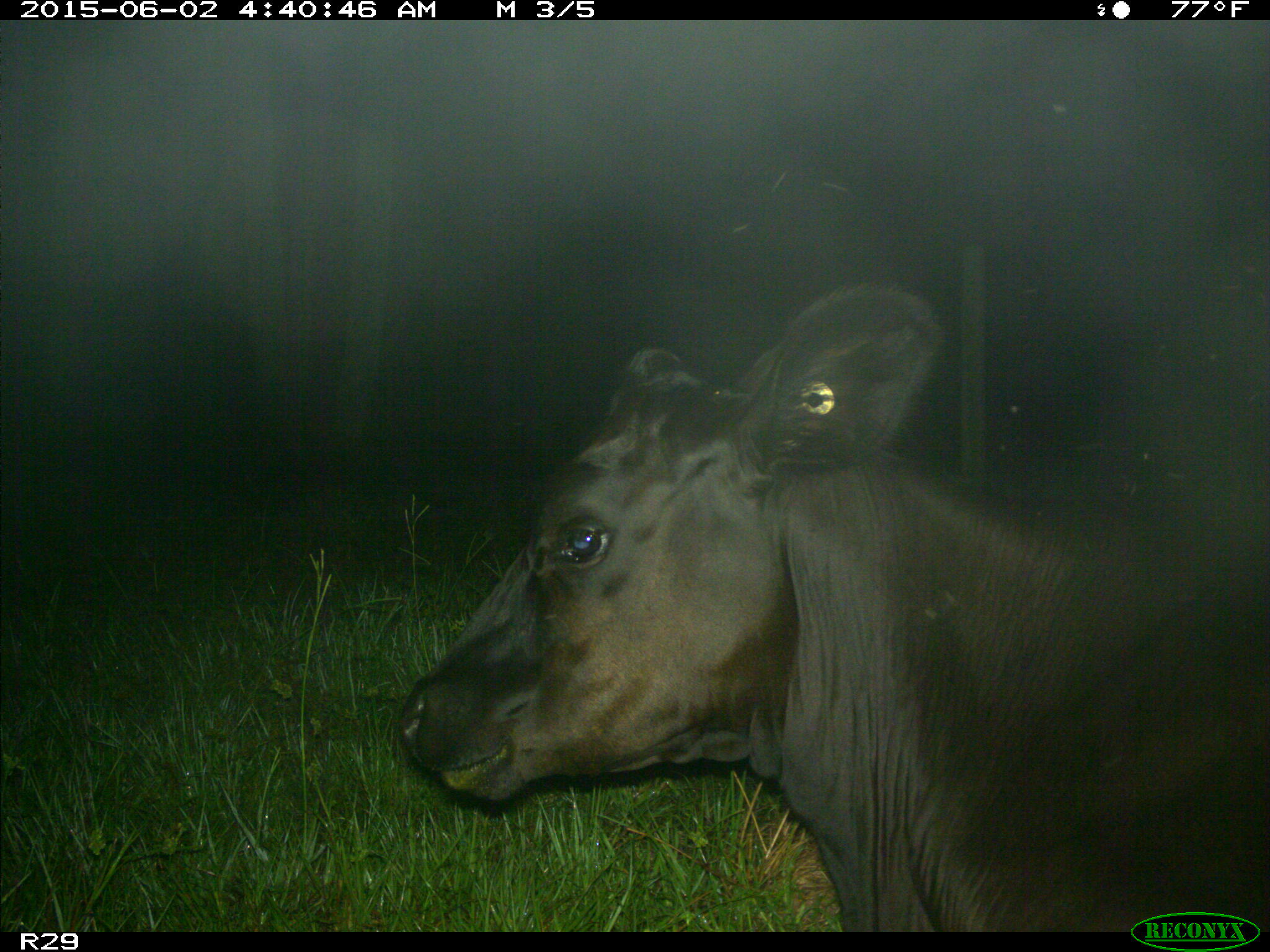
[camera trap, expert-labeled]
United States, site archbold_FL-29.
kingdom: Animalia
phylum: Chordata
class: Mammalia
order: Artiodactyla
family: Bovidae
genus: Bos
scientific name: Bos taurus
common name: domestic cow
Bos taurus (domestic cow).